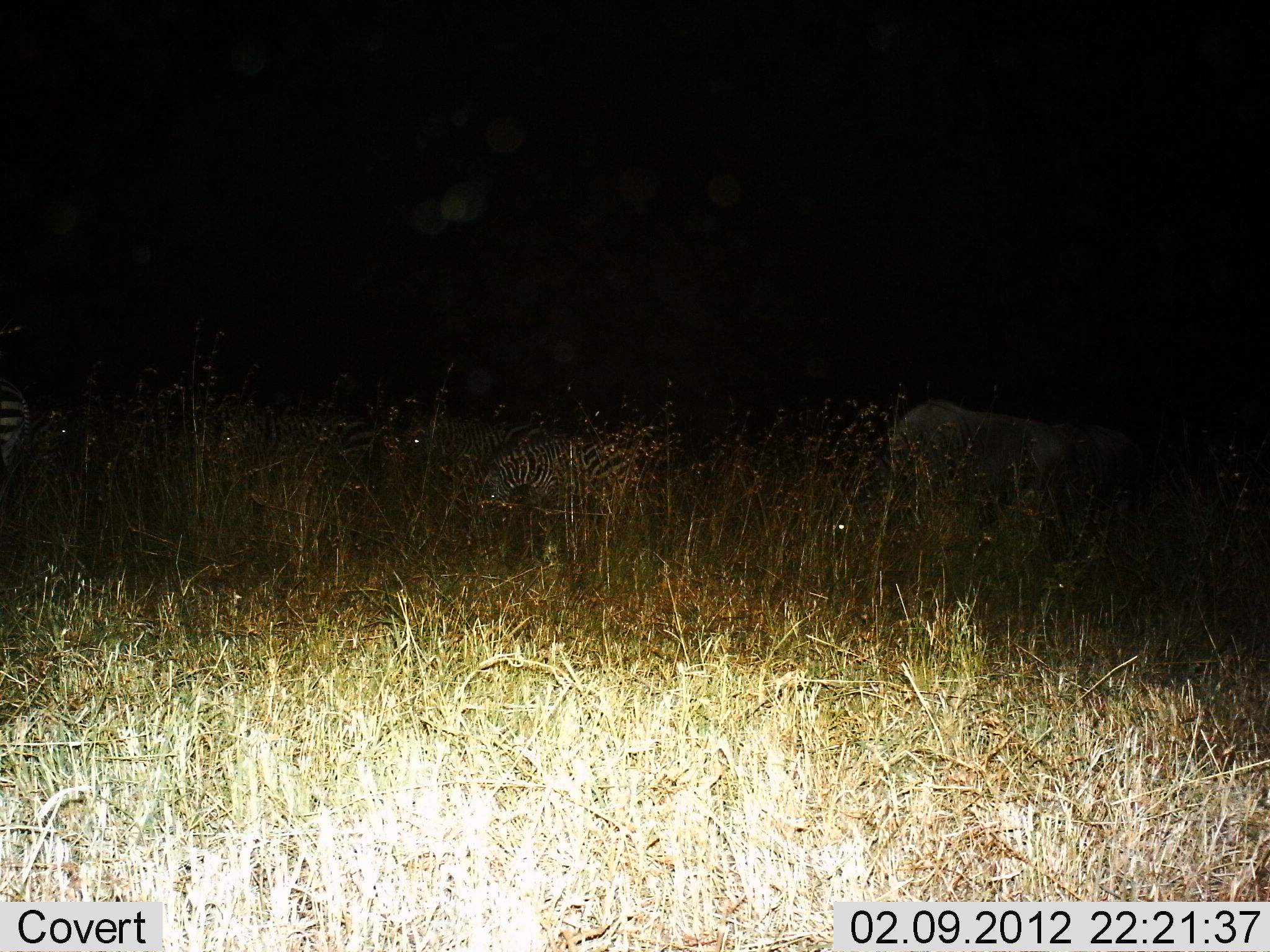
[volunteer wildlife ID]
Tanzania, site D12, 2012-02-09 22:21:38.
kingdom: Animalia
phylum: Chordata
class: Mammalia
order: Perissodactyla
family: Equidae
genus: Equus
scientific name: Equus quagga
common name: plains zebra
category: zebra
Zebra (plains zebra) (Equus quagga), count 4. Behavior (volunteer vote fractions): standing 54%, resting 14%, moving 4%, interacting 0%. Young present (vote fraction): 0%. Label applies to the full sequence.